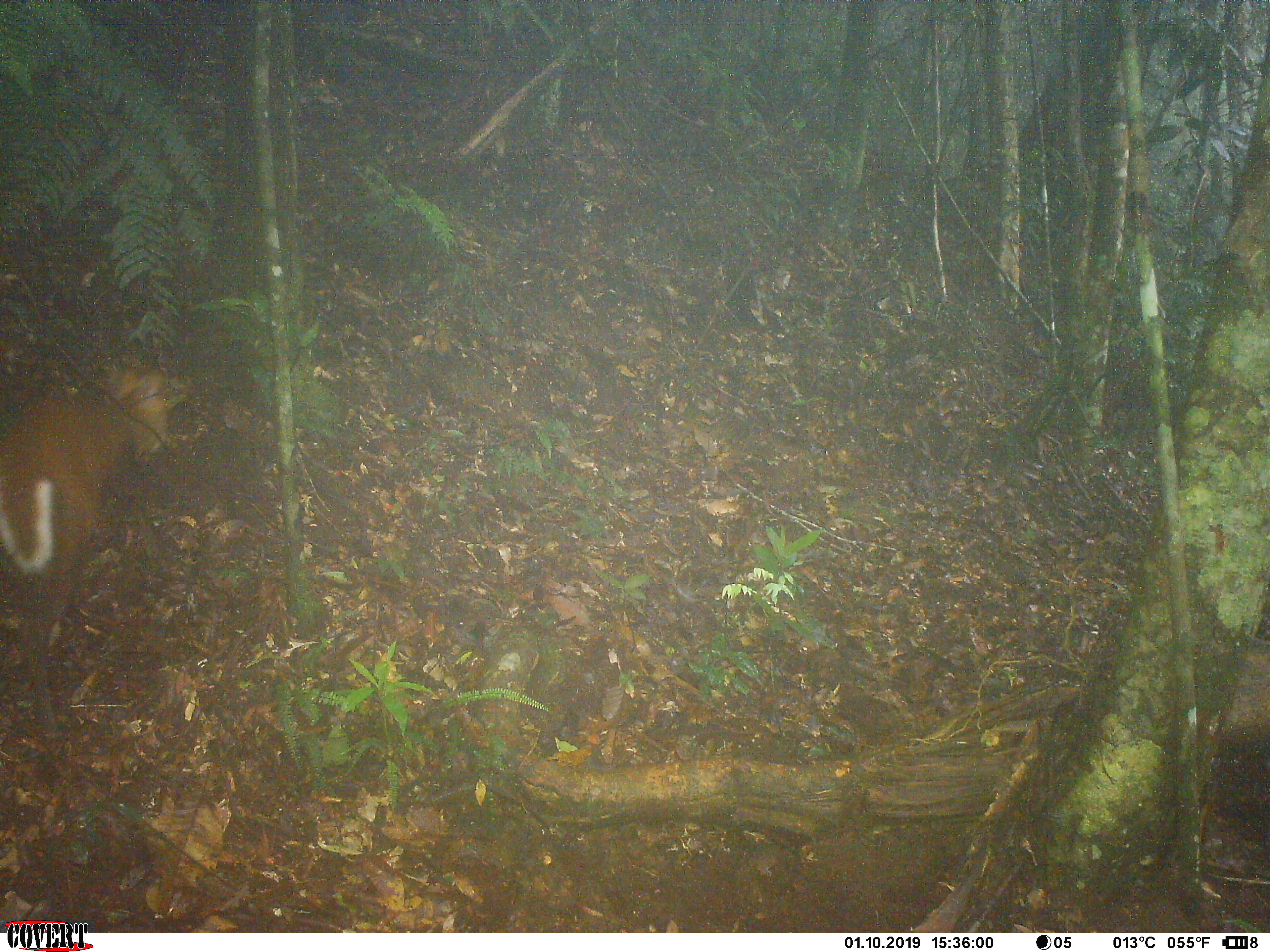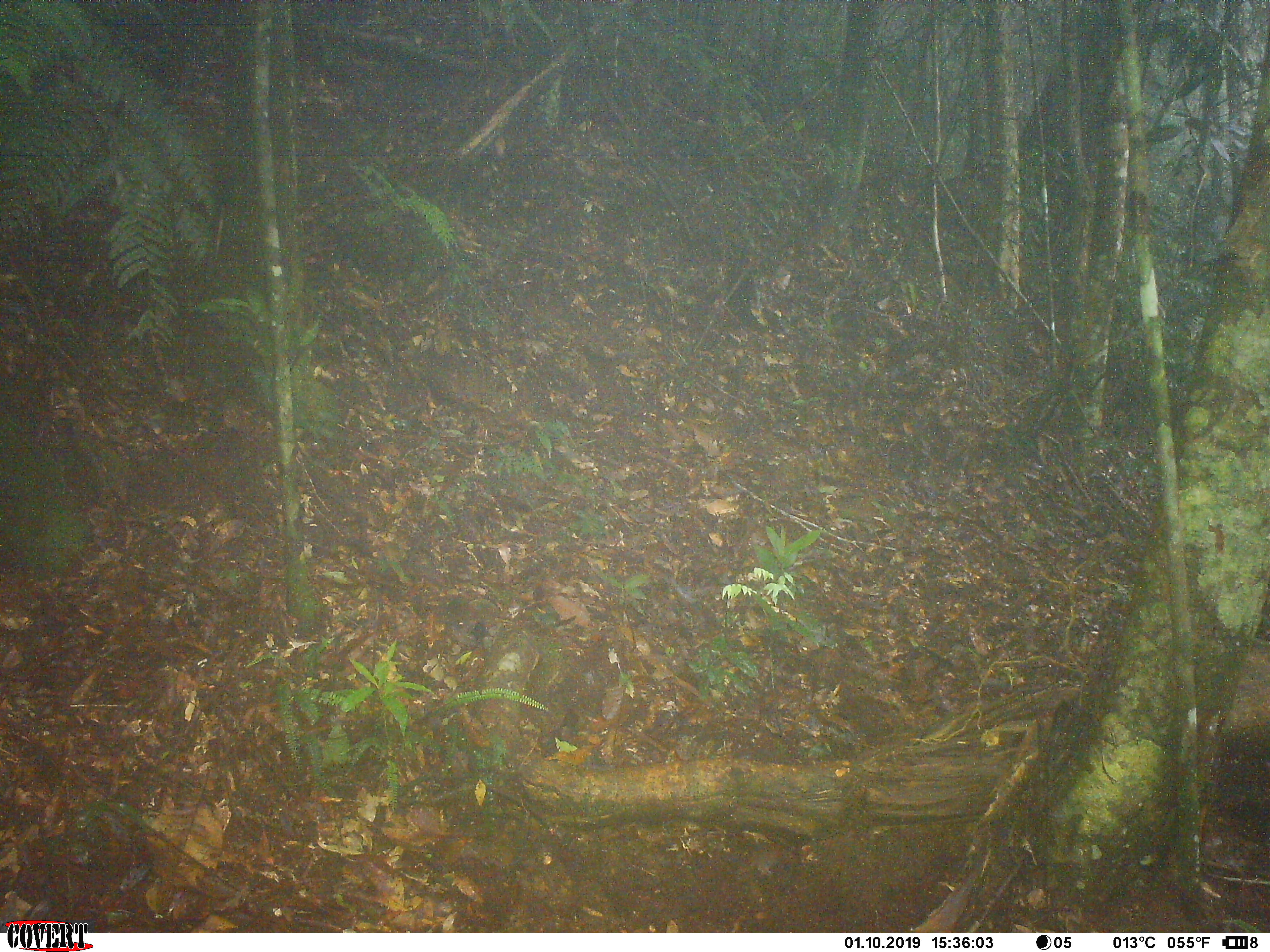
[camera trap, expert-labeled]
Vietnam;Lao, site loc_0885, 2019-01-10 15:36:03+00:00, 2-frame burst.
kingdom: Animalia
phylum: Chordata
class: Mammalia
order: Artiodactyla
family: Cervidae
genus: Muntiacus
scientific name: Muntiacus rooseveltorum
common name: roosevelt's muntjac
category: roosevelts muntjac group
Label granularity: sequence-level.